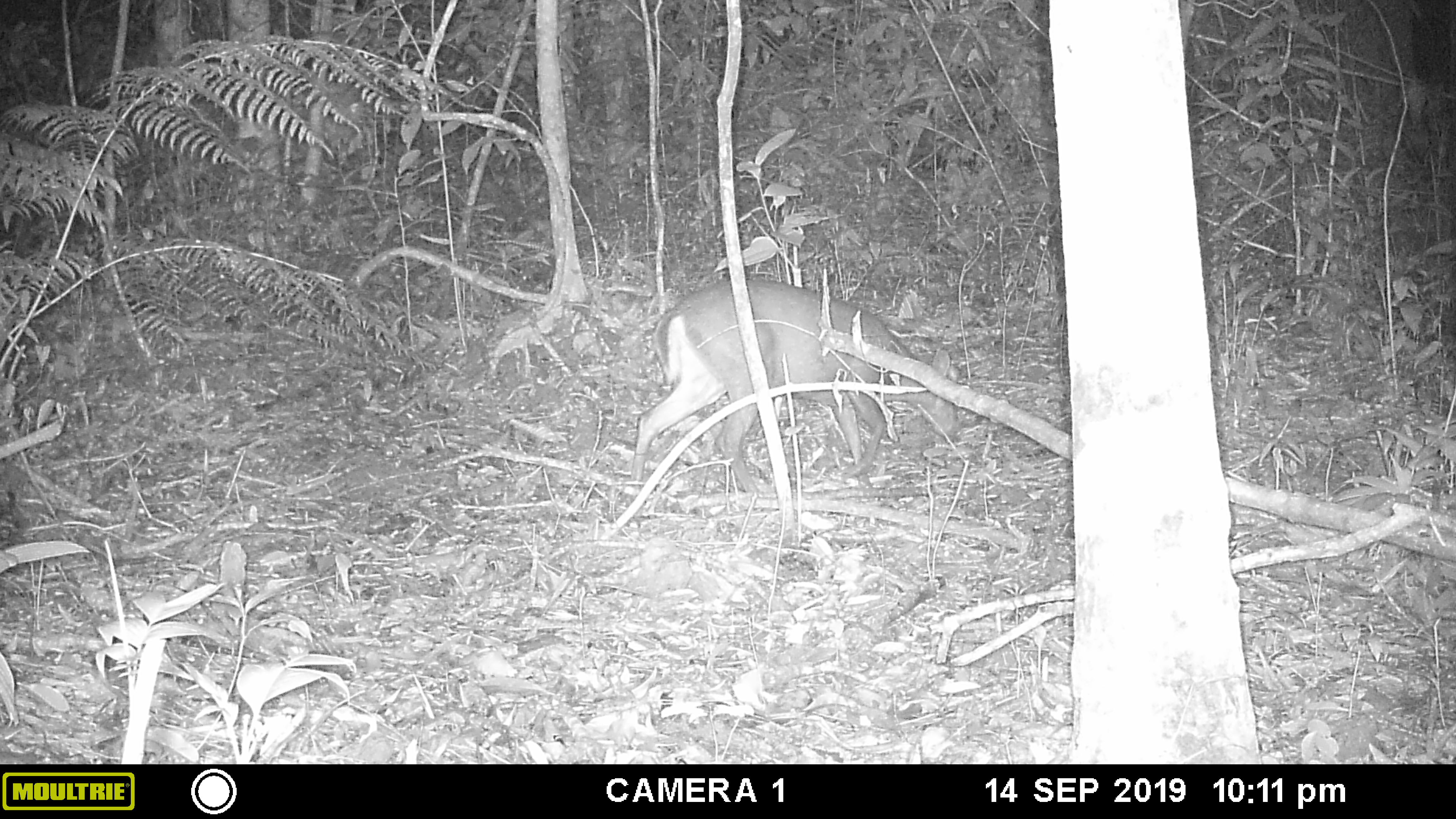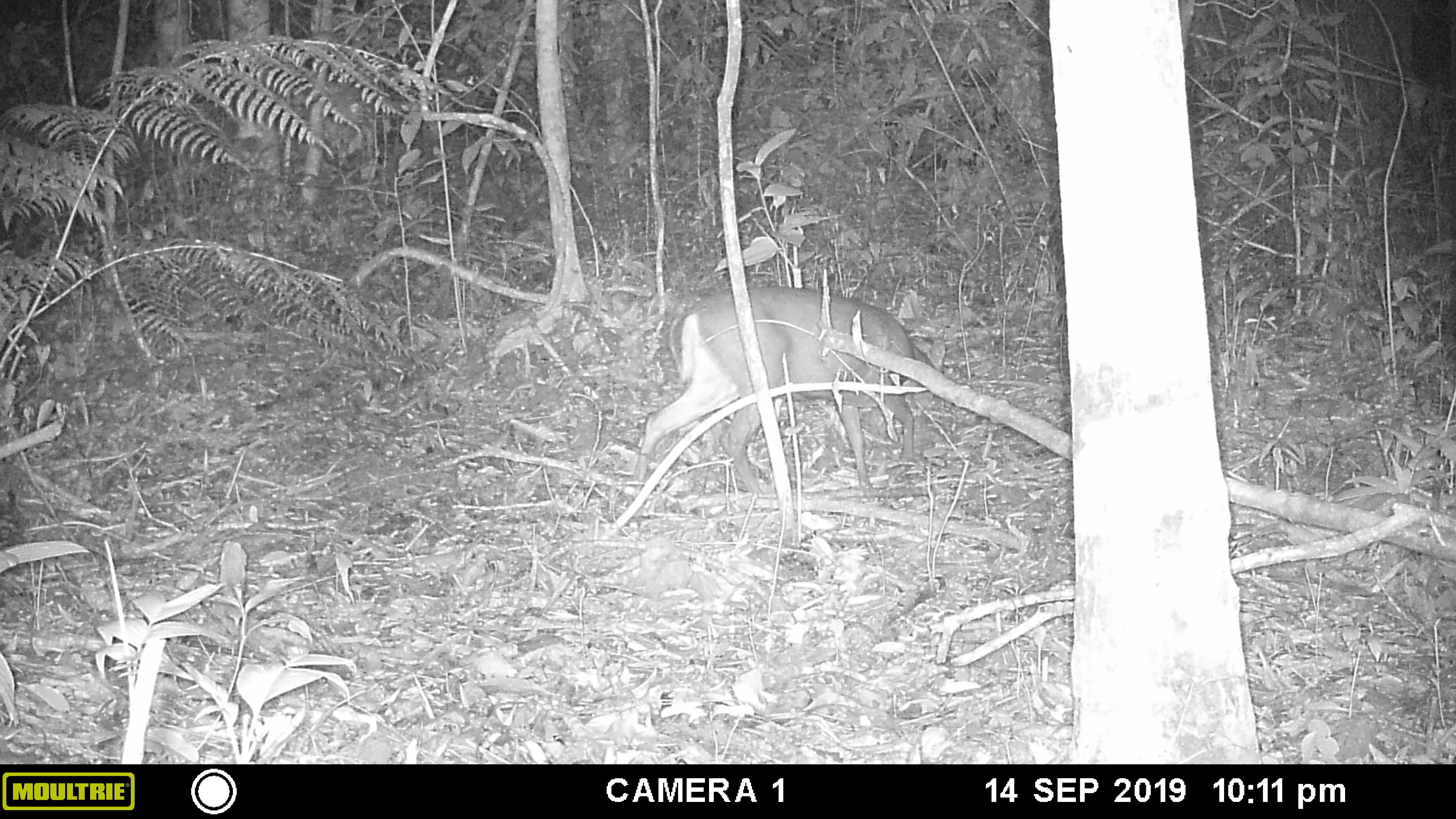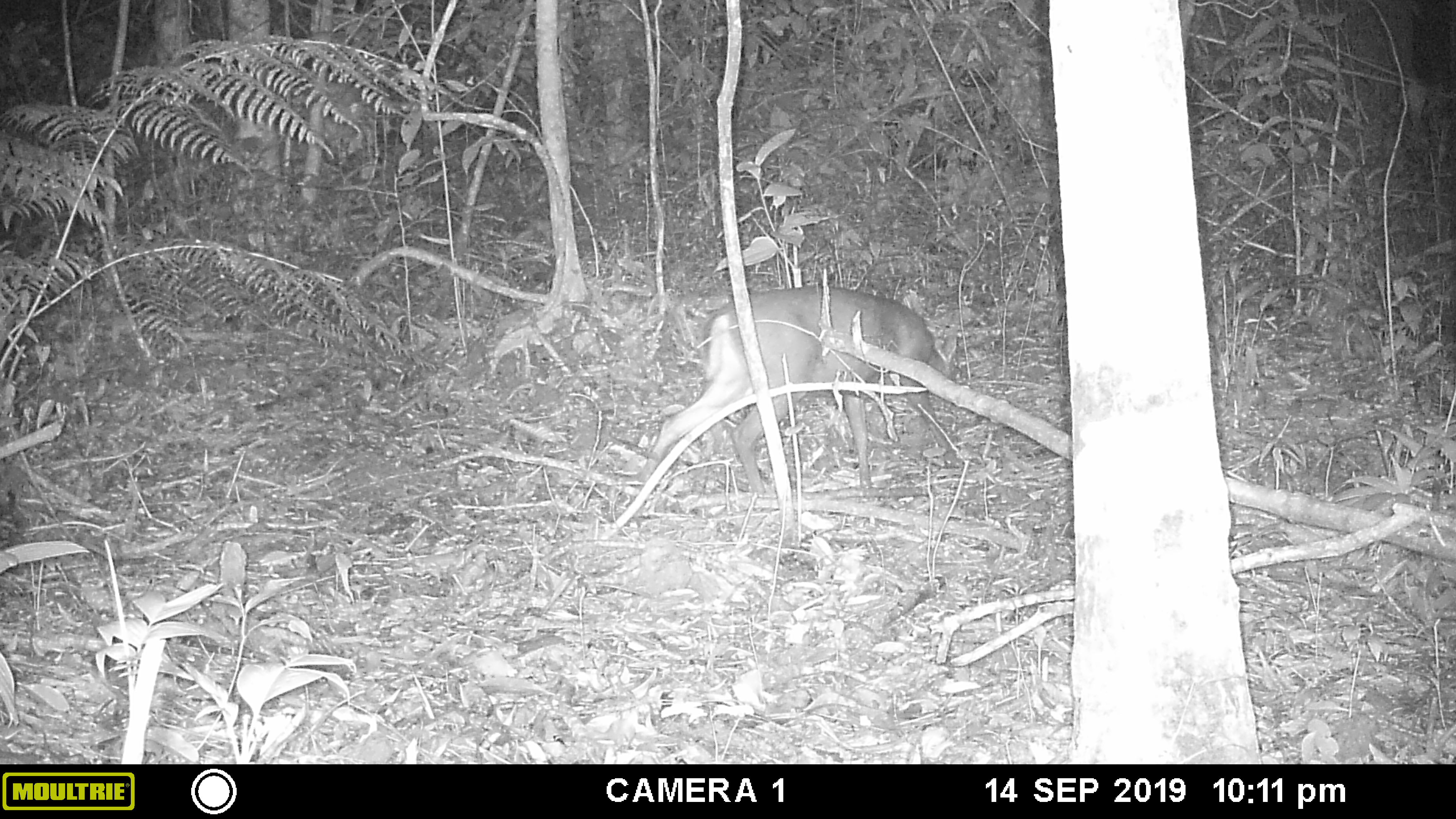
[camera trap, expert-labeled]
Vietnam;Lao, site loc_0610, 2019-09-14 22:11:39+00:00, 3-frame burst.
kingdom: Animalia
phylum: Chordata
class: Mammalia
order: Artiodactyla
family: Cervidae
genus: Muntiacus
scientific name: Muntiacus rooseveltorum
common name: roosevelt's muntjac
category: roosevelts muntjac group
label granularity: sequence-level